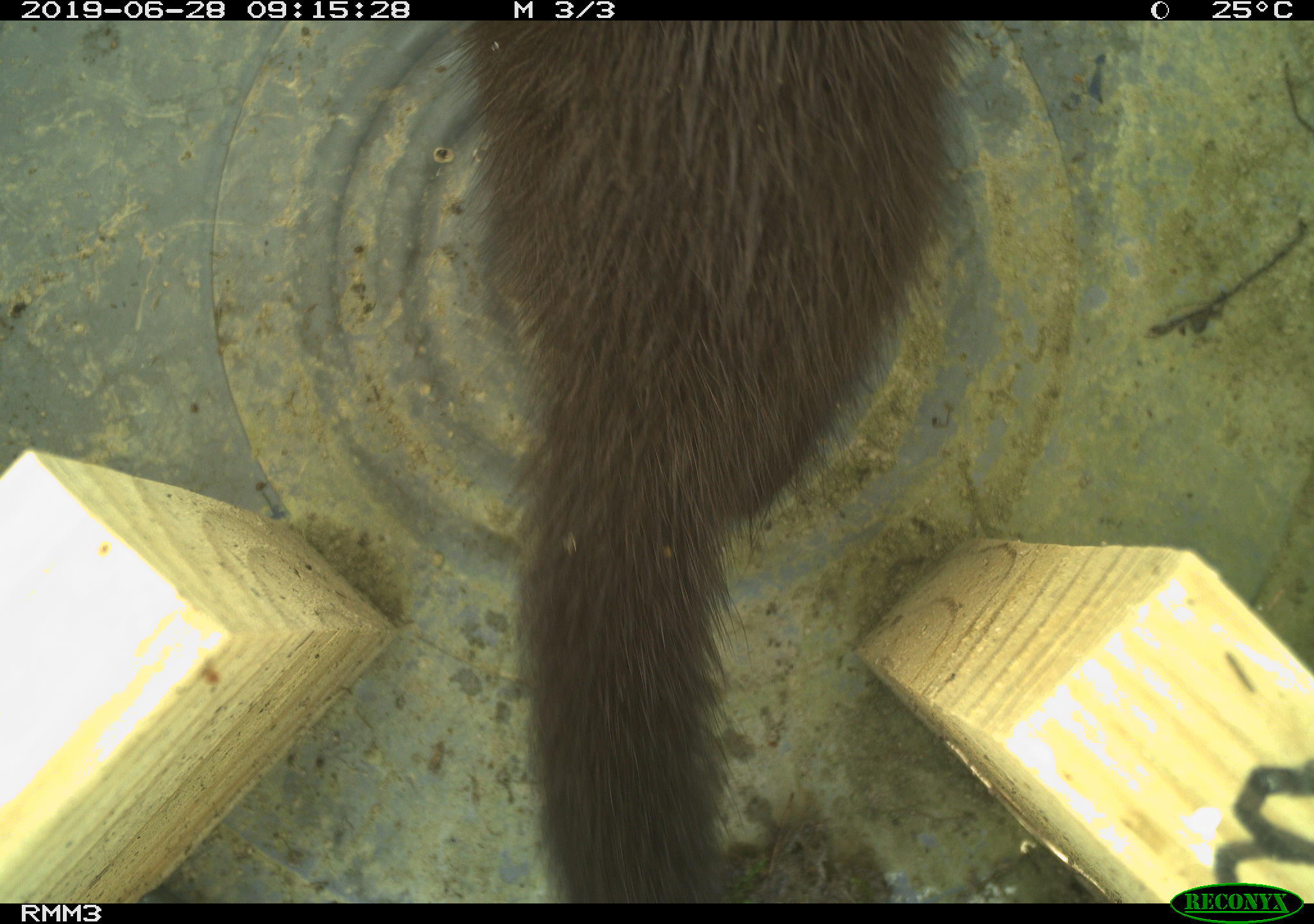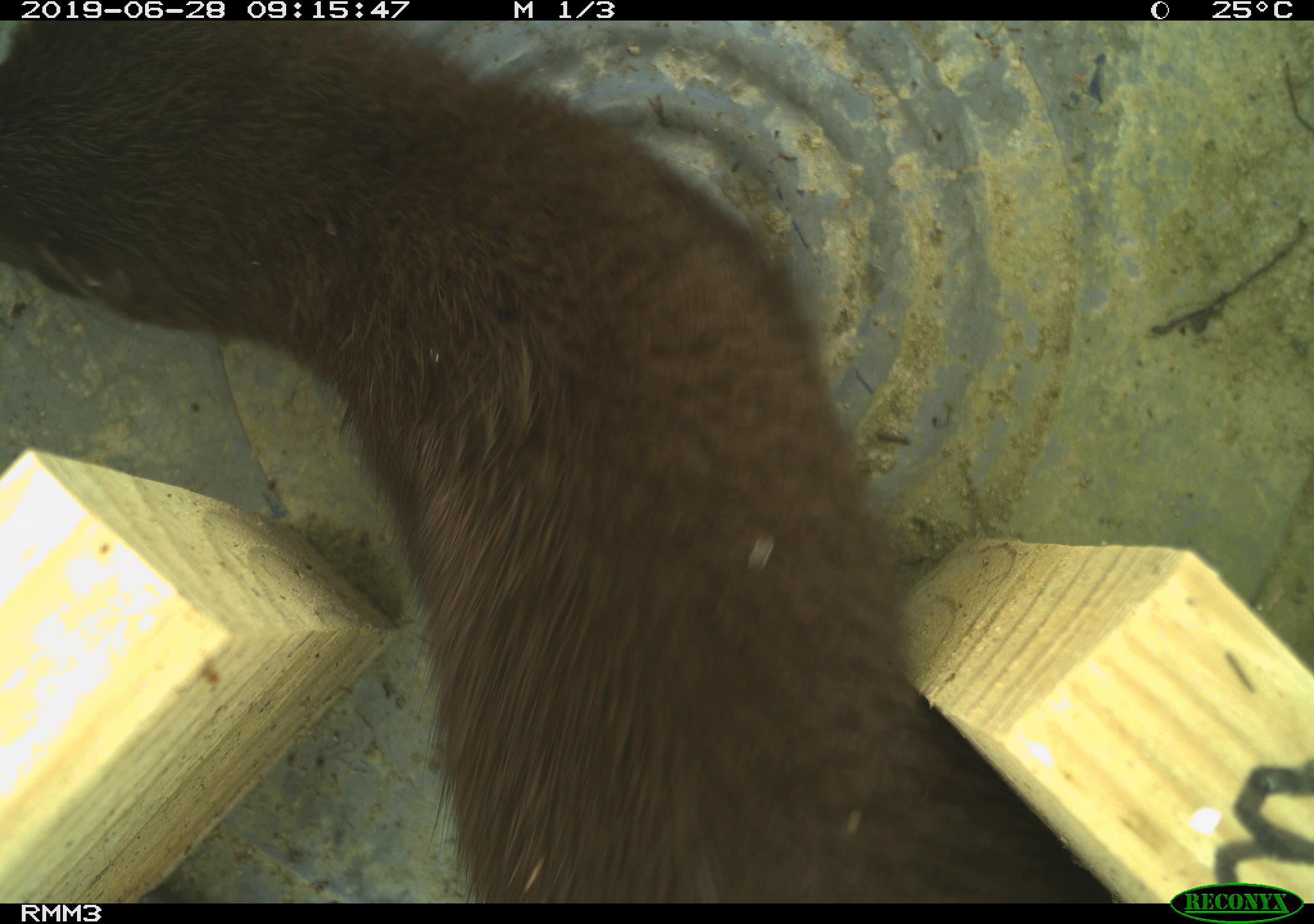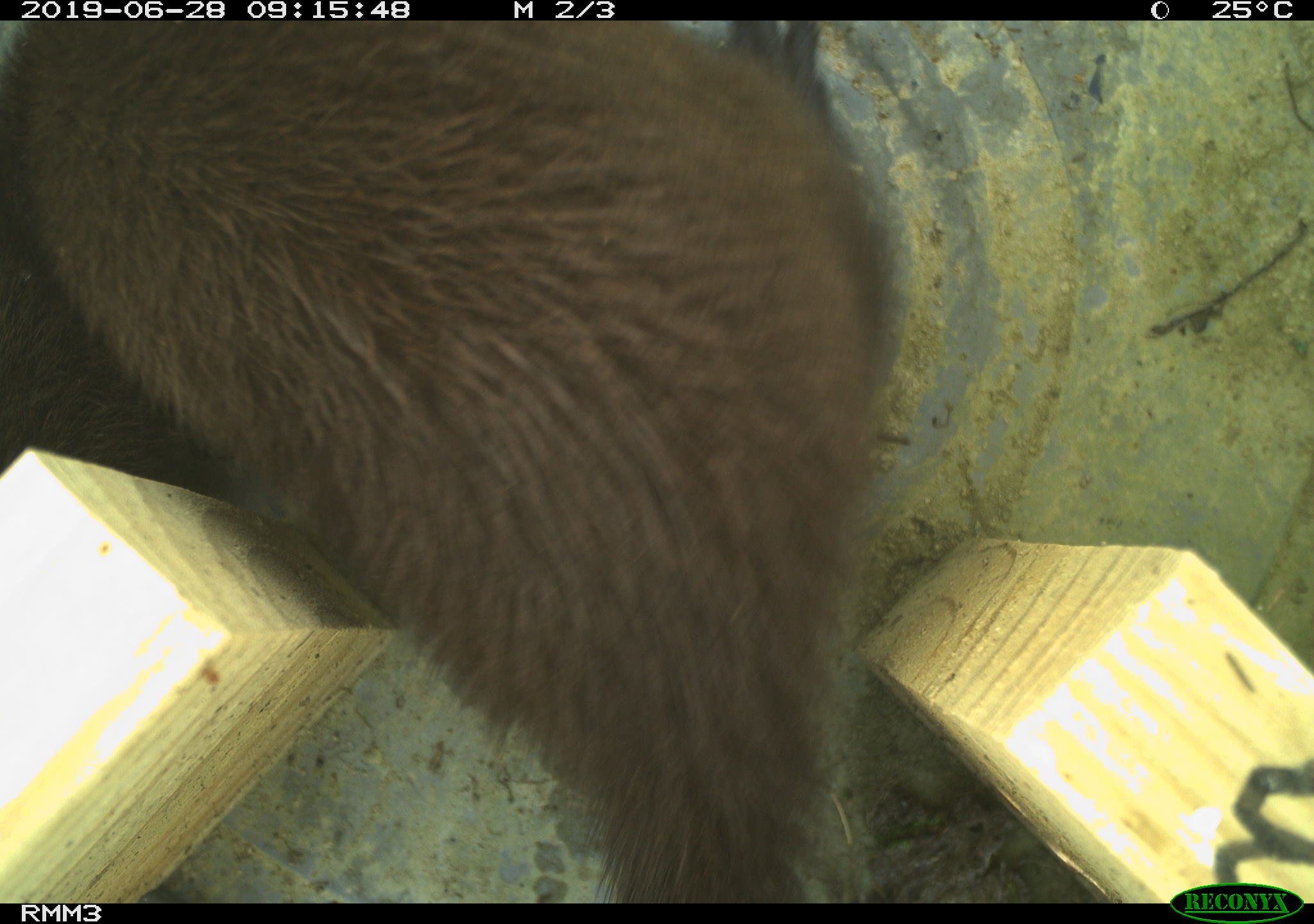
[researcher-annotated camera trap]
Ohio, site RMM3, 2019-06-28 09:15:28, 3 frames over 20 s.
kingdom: Animalia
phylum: Chordata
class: Mammalia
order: Carnivora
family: Mustelidae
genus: Neogale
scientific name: Neogale vison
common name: american mink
American mink (Neogale vison).